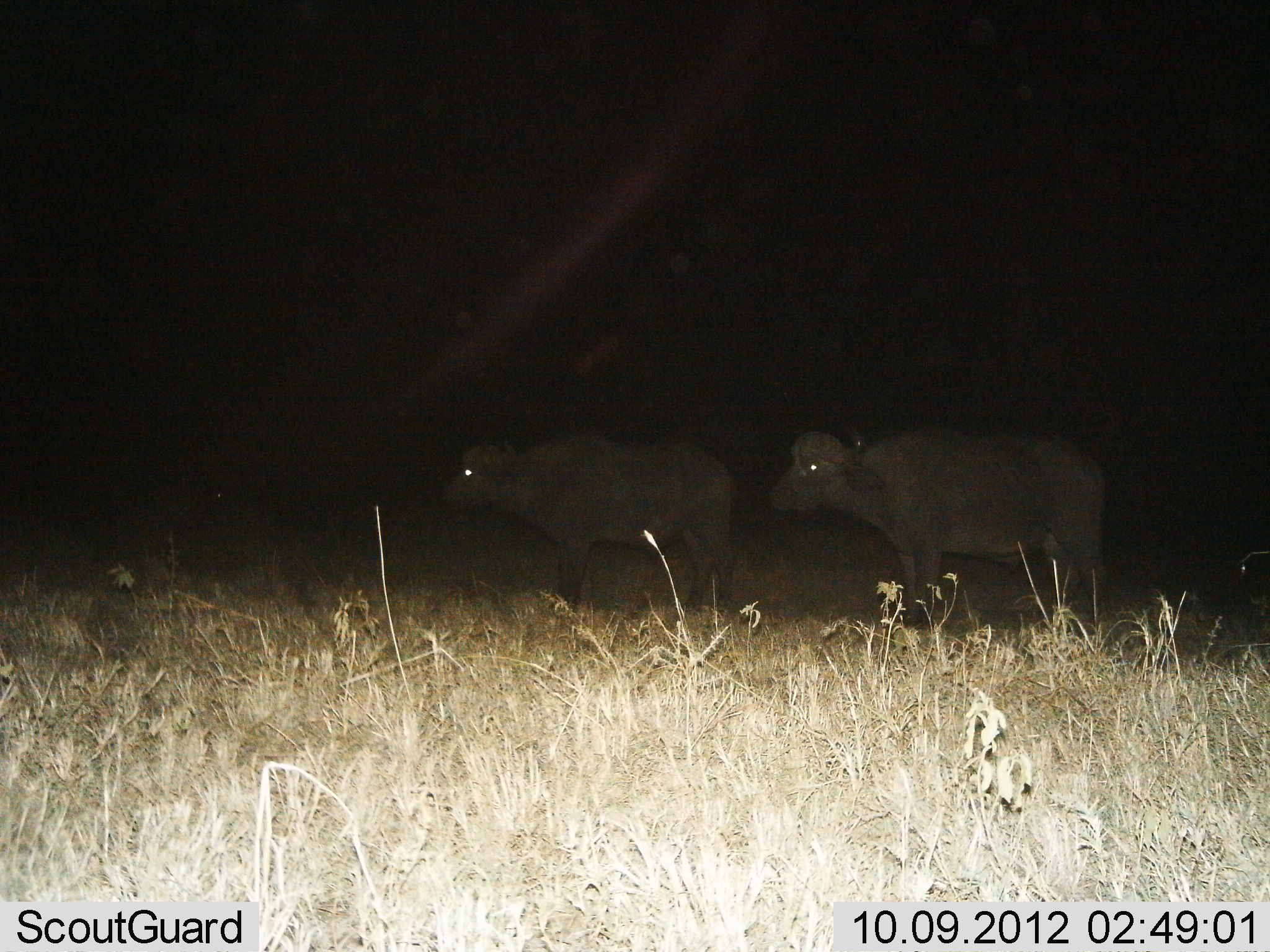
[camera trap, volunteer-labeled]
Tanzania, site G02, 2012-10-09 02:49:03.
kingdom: Animalia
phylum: Chordata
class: Mammalia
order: Artiodactyla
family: Bovidae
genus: Syncerus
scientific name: Syncerus caffer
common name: cape buffalo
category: buffalo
Buffalo (cape buffalo) (Syncerus caffer), count 2. Behavior (volunteer vote fractions): standing 90%, resting 0%, moving 10%, interacting 0%. Young present (vote fraction): 0%. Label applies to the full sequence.